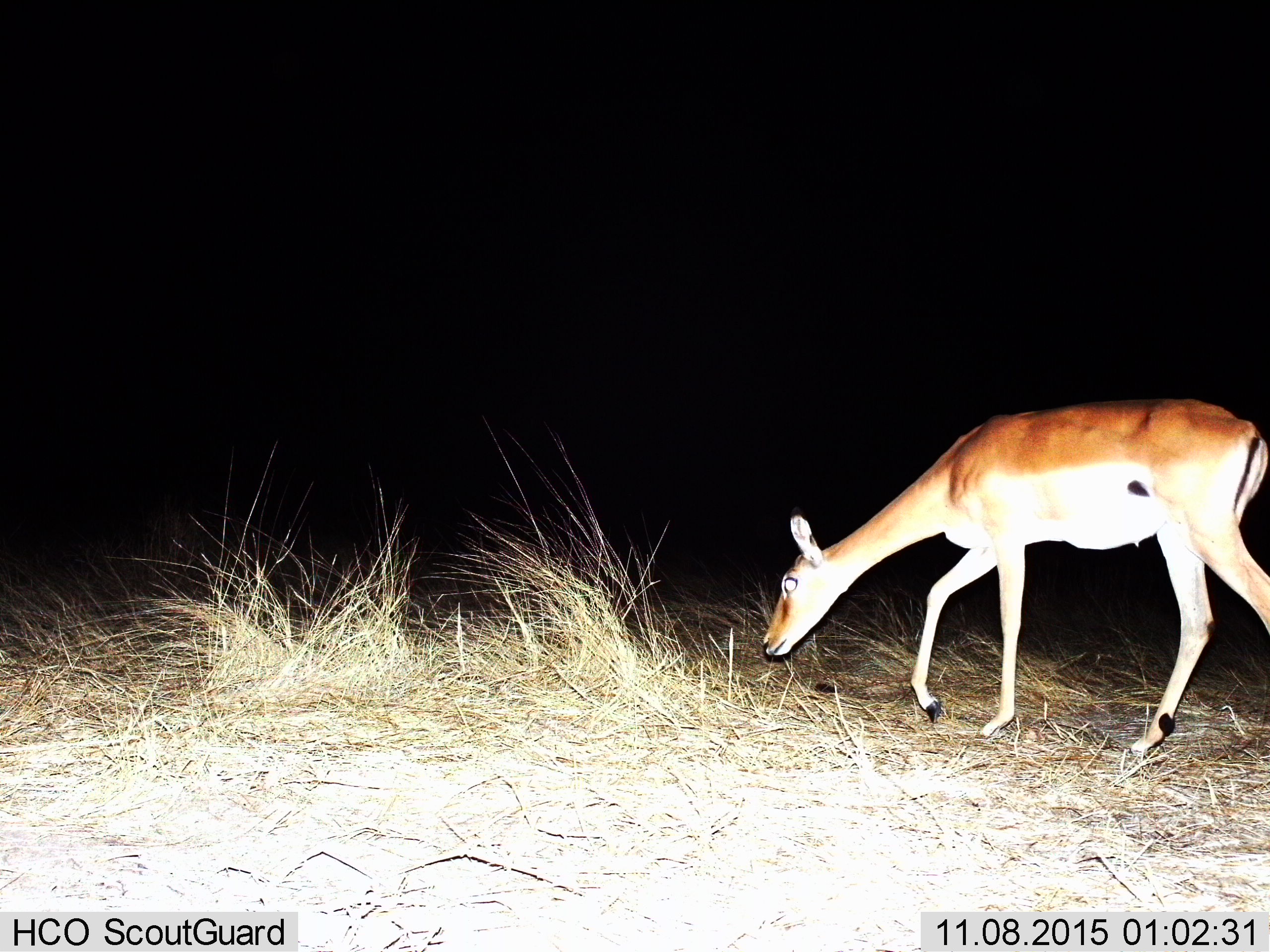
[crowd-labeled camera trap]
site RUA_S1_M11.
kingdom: Animalia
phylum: Chordata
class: Mammalia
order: Artiodactyla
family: Bovidae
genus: Aepyceros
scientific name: Aepyceros melampus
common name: impala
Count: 1.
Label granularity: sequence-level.